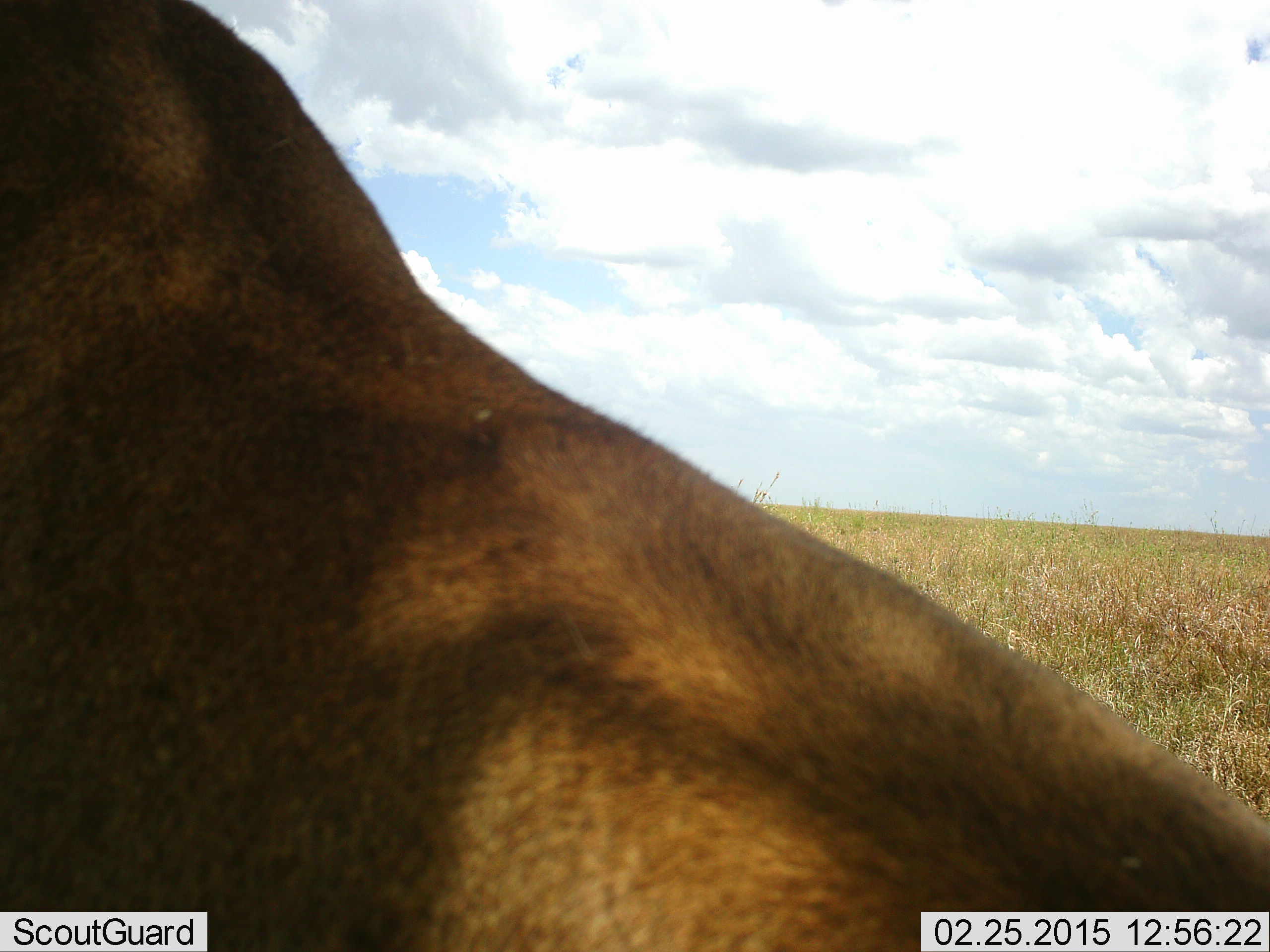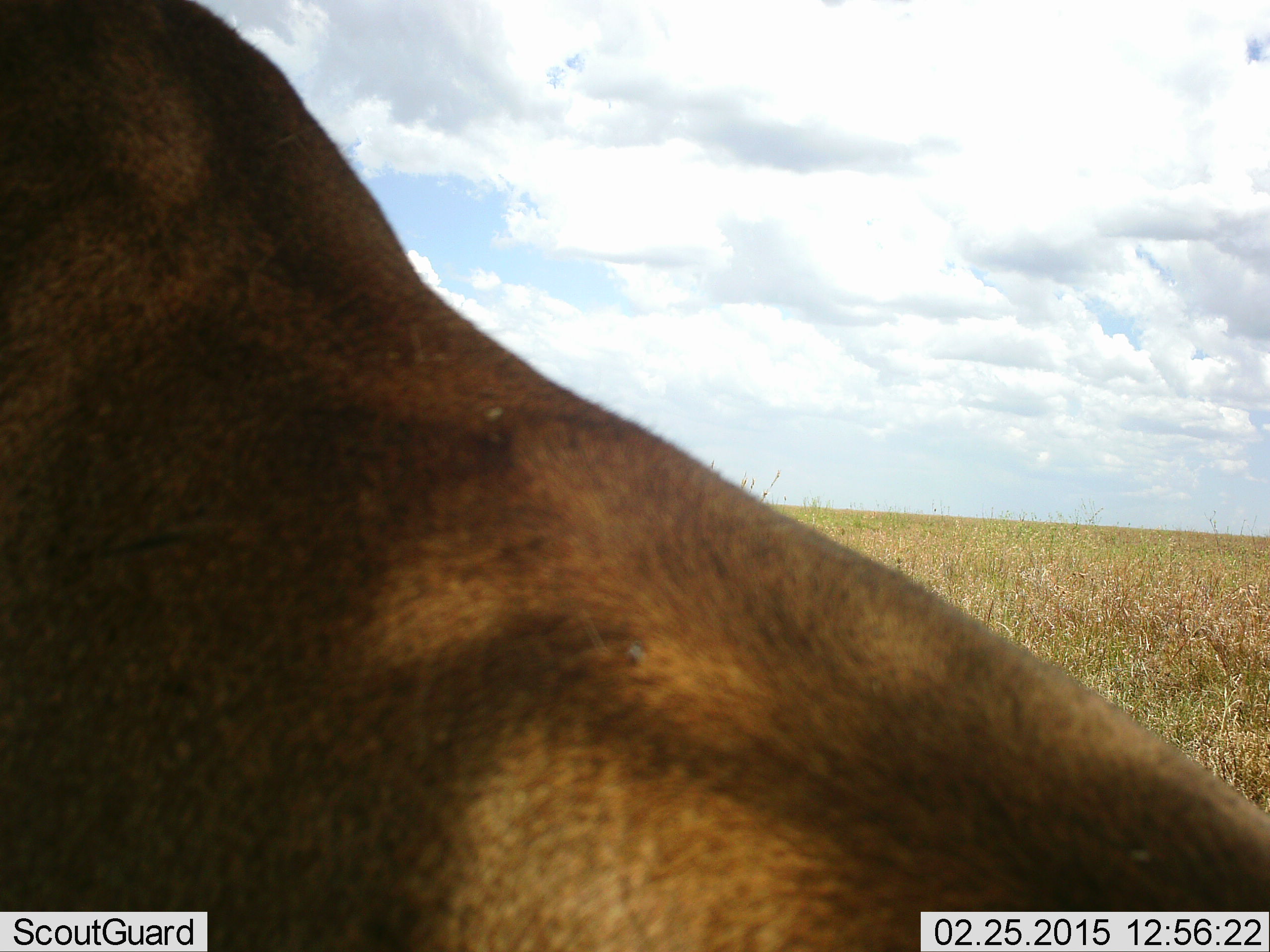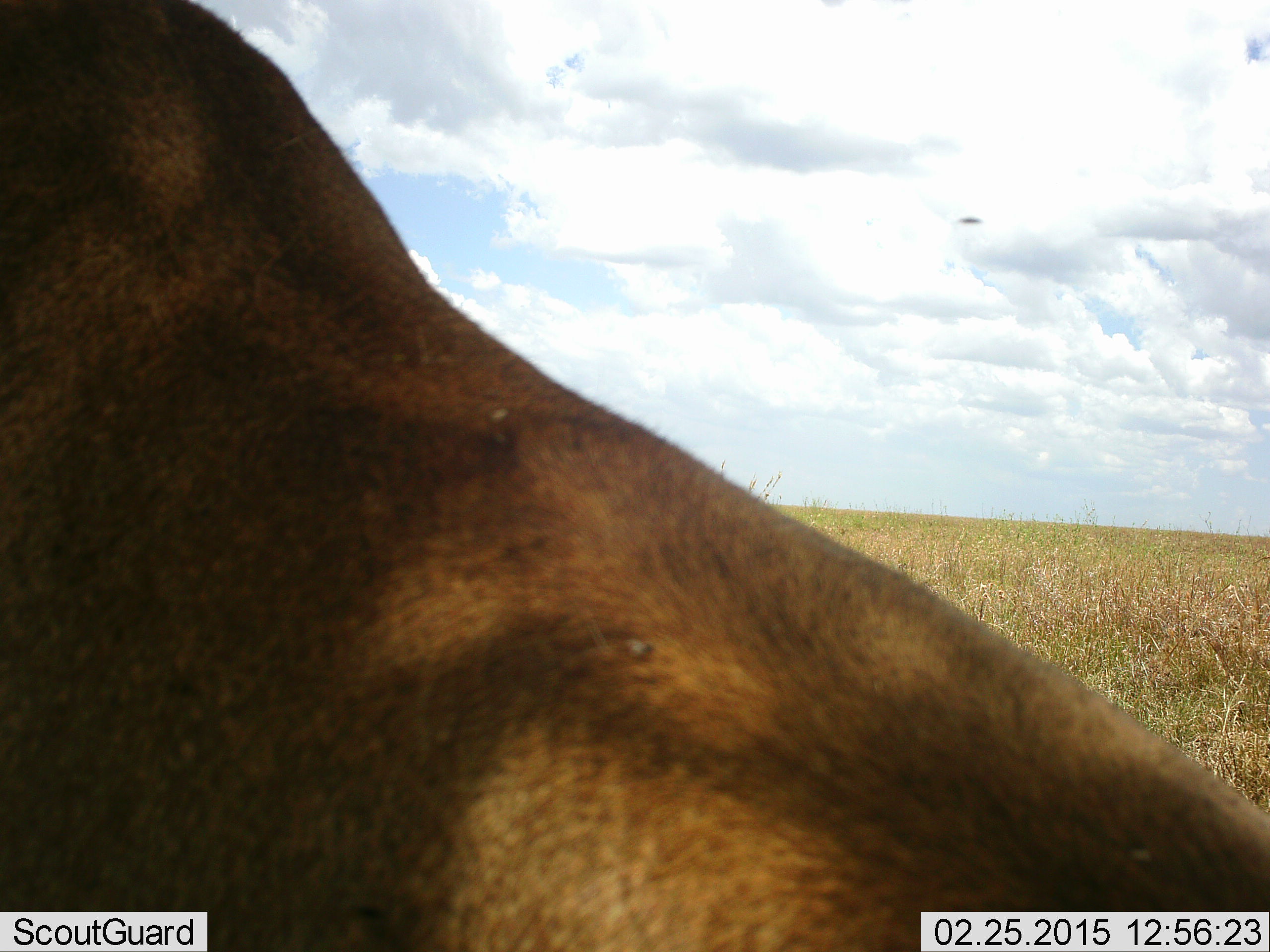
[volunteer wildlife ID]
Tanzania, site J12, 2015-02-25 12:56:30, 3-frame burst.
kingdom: Animalia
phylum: Chordata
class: Mammalia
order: Carnivora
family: Felidae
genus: Panthera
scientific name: Panthera leo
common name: lion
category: lionfemale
Lionfemale (lion) (Panthera leo), count 1. Behavior (volunteer vote fractions): standing 0%, resting 91%, moving 9%, interacting 0%. Young present (vote fraction): 0%. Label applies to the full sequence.